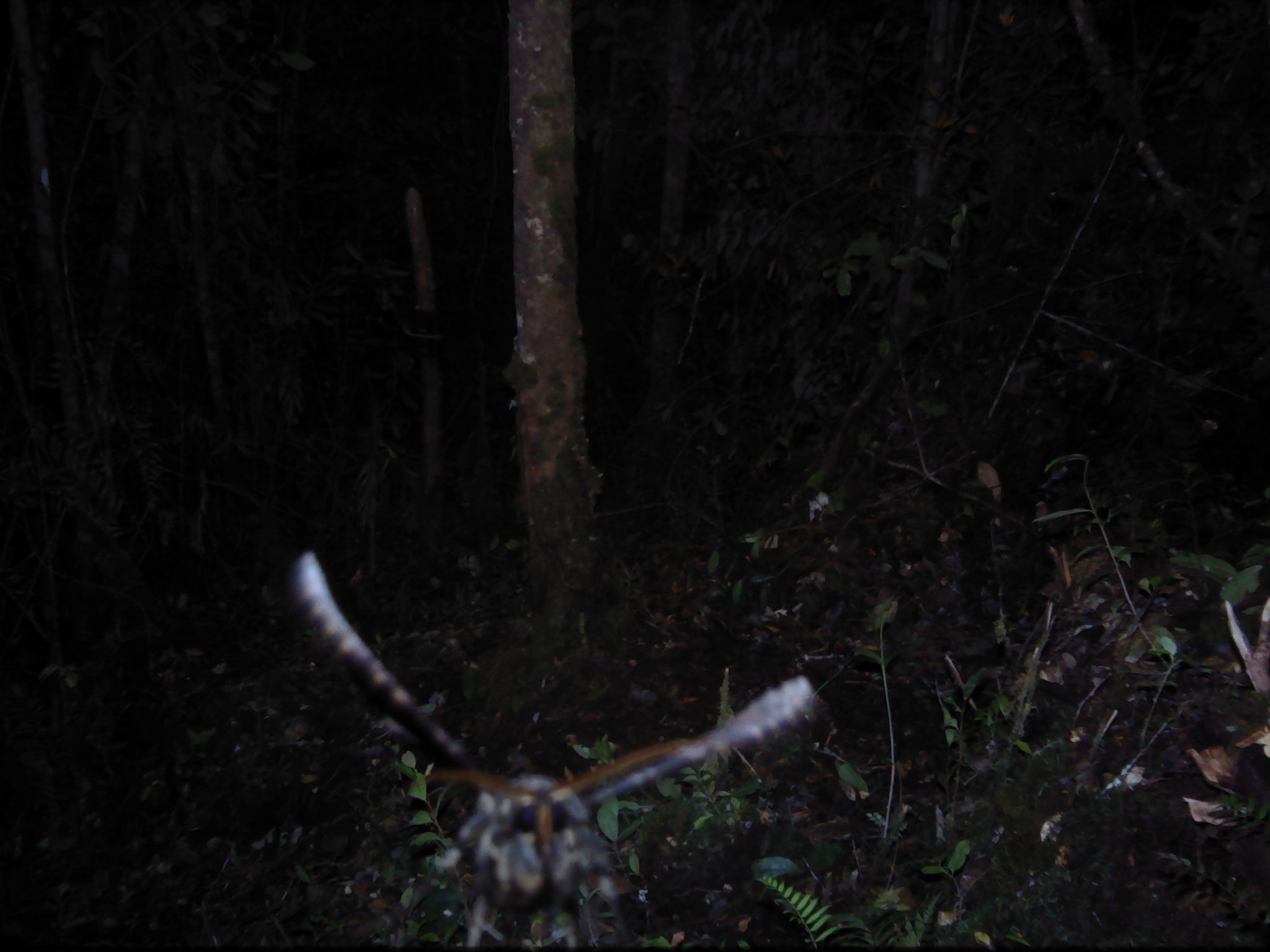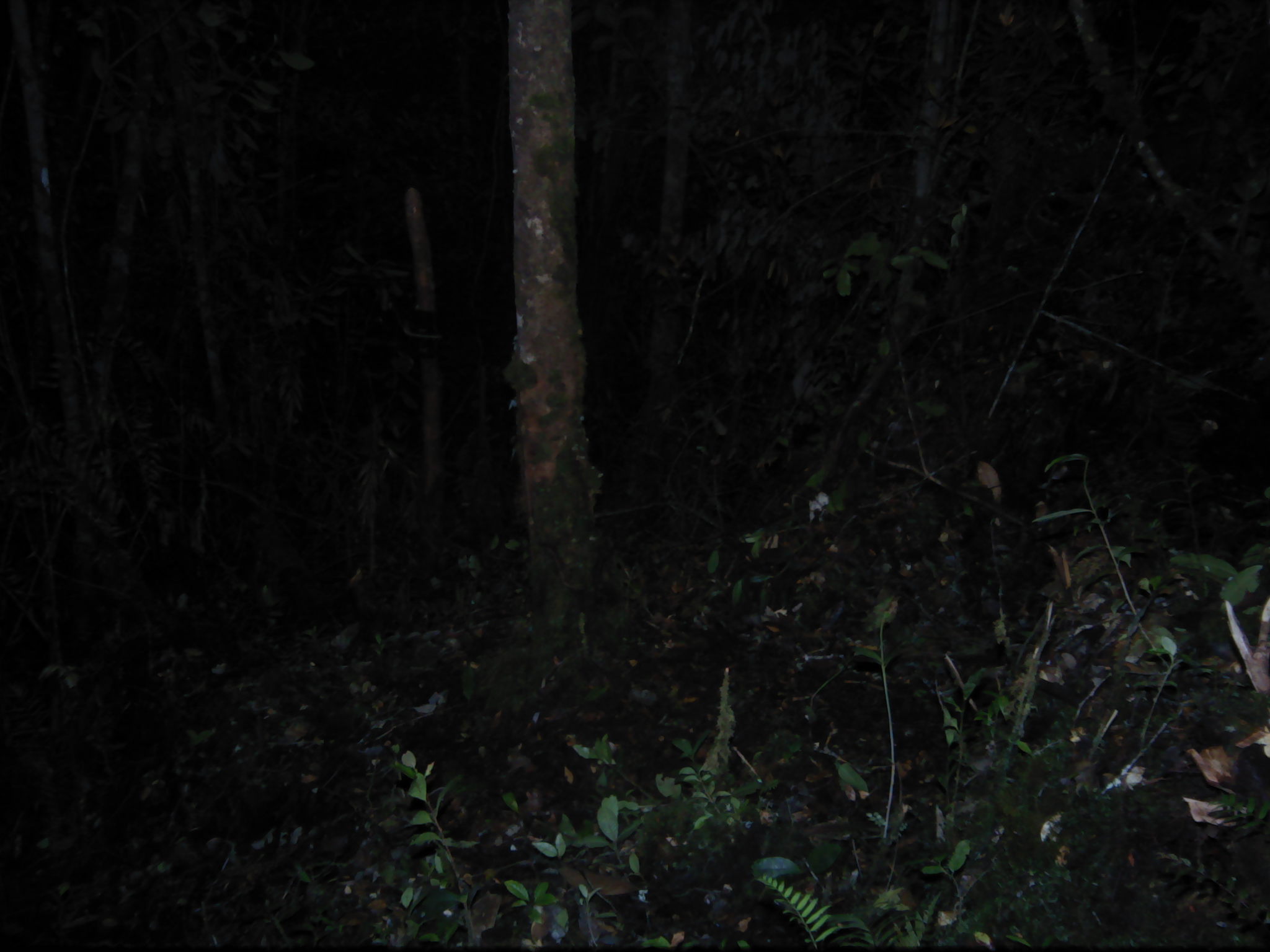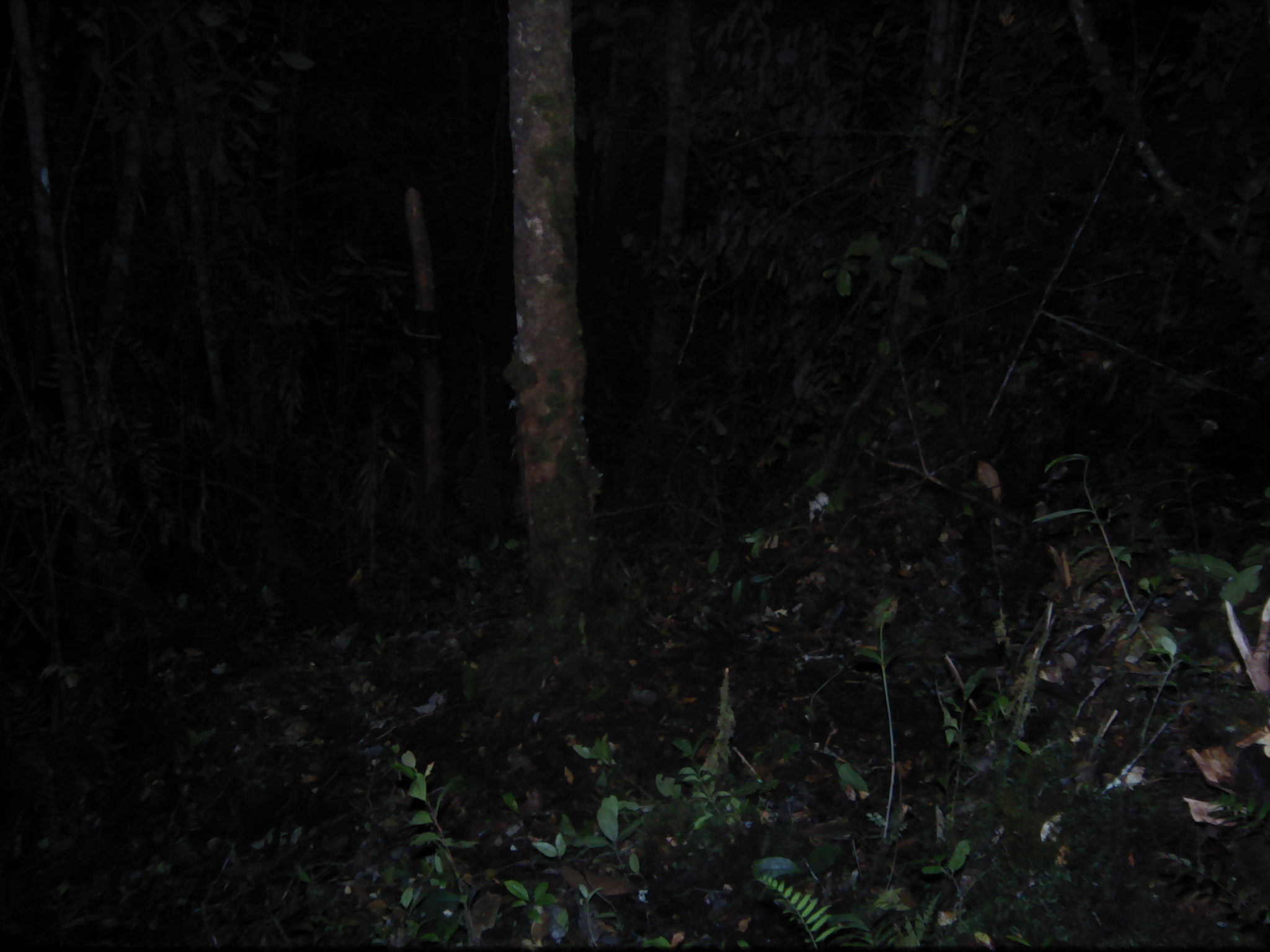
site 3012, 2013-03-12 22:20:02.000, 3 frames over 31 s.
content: unidentified animal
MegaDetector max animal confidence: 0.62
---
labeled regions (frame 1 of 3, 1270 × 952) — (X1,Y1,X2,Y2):
unknown: (287,549,815,947)